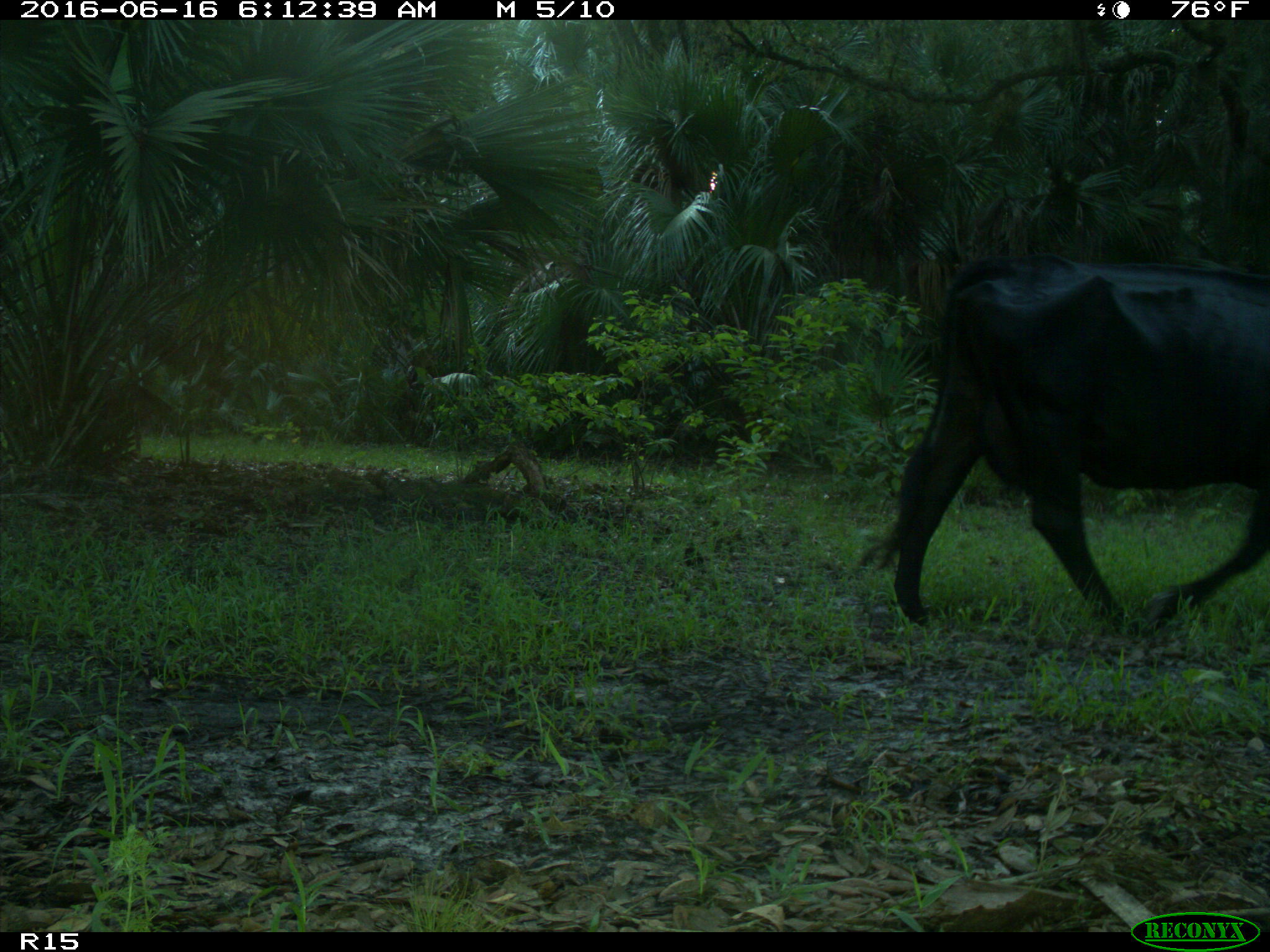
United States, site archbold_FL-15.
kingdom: Animalia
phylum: Chordata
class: Mammalia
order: Artiodactyla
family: Bovidae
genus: Bos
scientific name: Bos taurus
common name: domestic cow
Bos taurus (domestic cow).